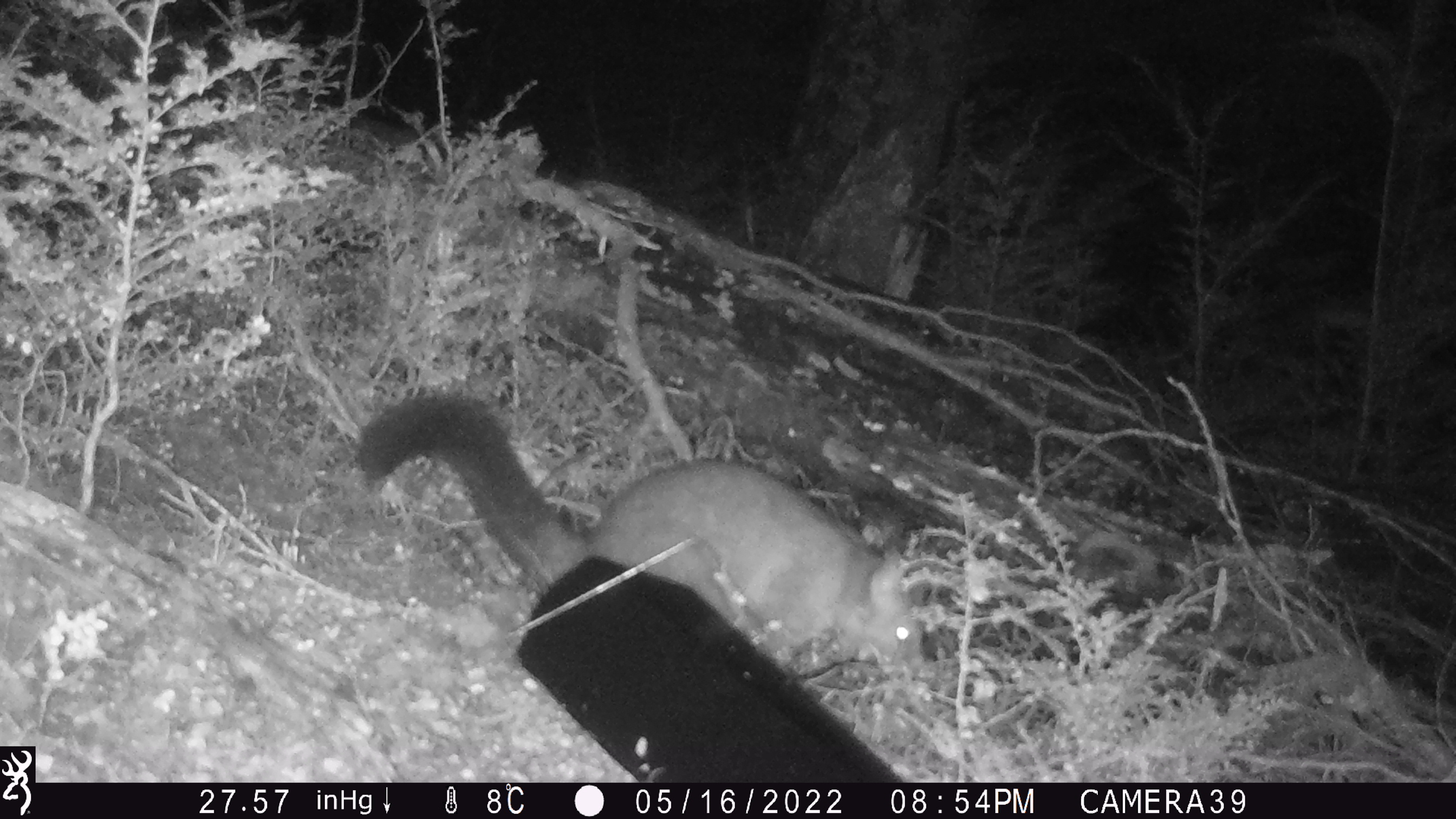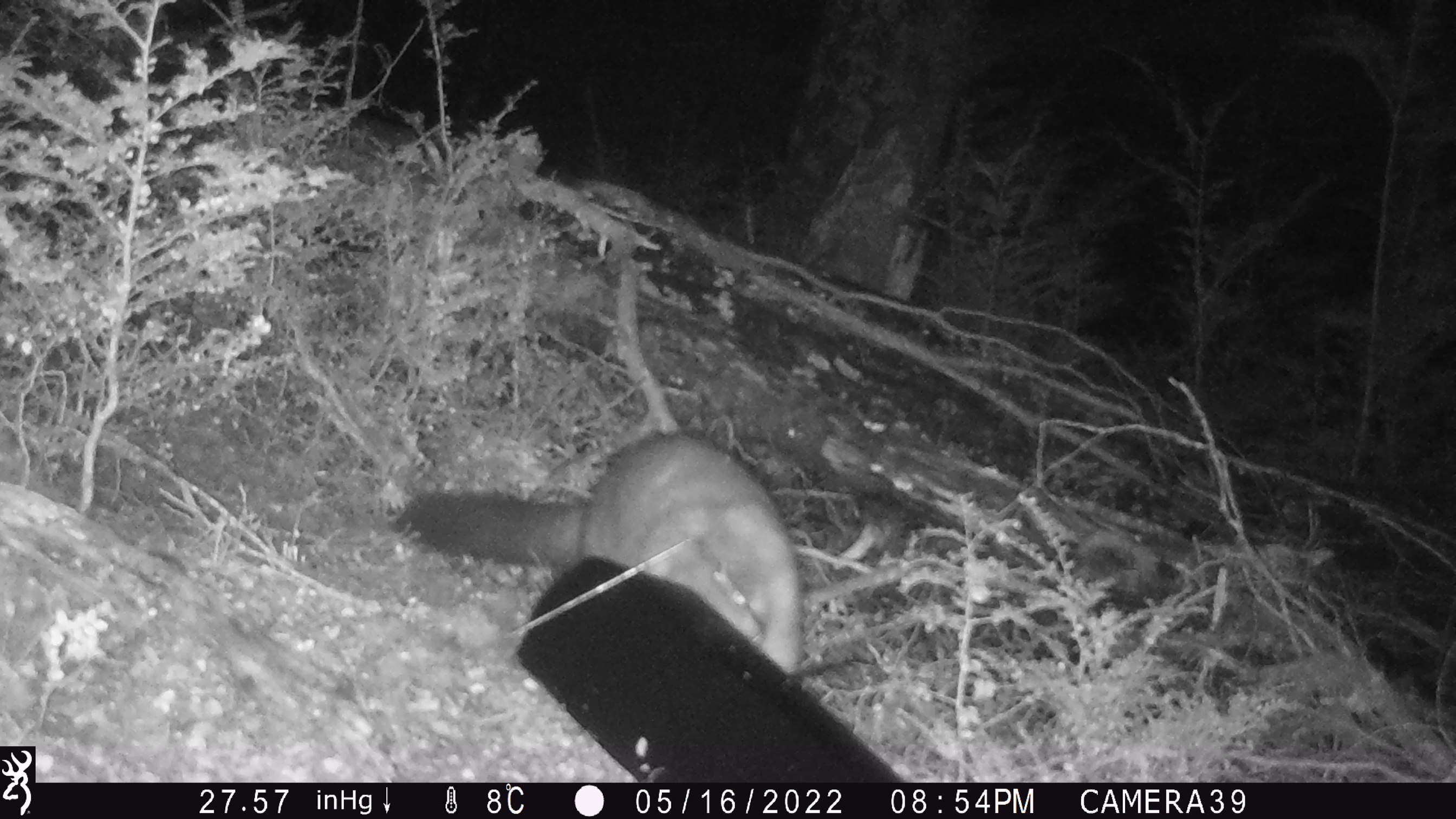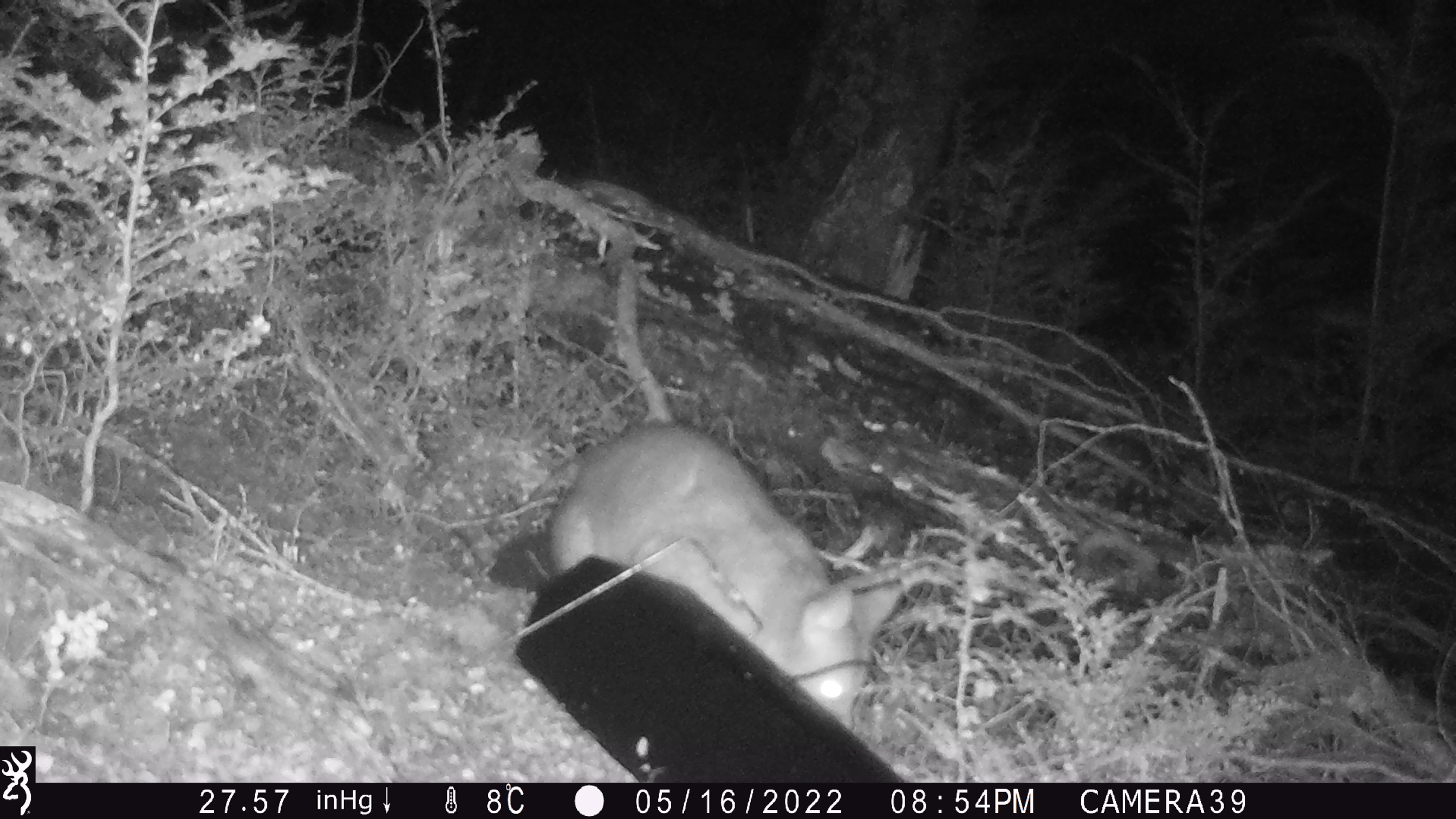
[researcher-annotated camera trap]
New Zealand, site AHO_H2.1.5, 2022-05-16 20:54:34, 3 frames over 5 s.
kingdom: Animalia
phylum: Chordata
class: Mammalia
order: Diprotodontia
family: Phalangeridae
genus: Trichosurus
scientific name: Trichosurus vulpecula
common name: common brushtail possum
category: possum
Possum (common brushtail possum) (Trichosurus vulpecula).